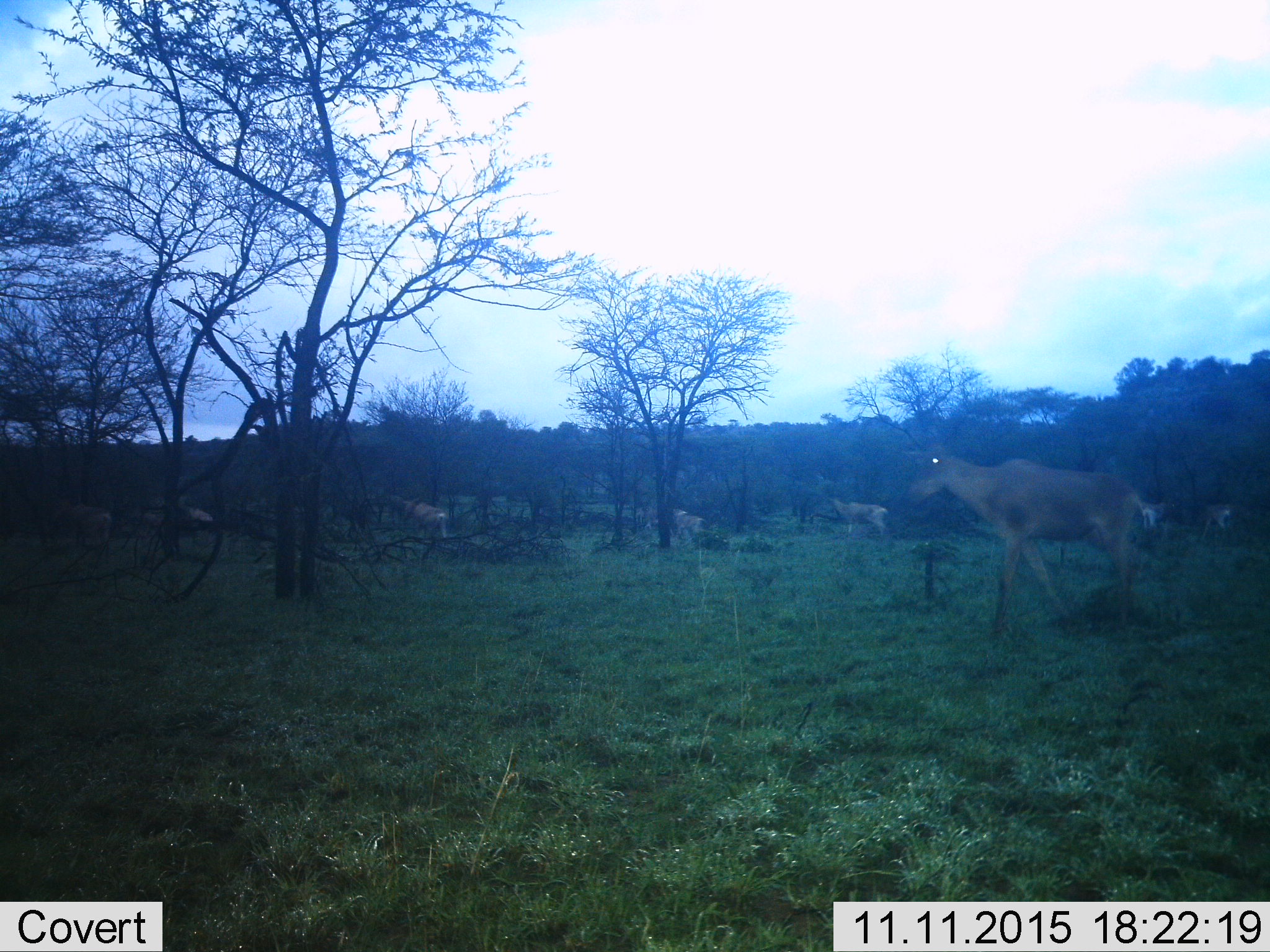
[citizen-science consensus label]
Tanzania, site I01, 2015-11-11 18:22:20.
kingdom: Animalia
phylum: Chordata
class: Mammalia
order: Artiodactyla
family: Bovidae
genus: Alcelaphus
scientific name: Alcelaphus buselaphus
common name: hartebeest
Hartebeest (Alcelaphus buselaphus), count 8. Behavior (volunteer vote fractions): standing 71%, resting 0%, moving 71%, interacting 0%. Young present (vote fraction): 14%. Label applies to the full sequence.